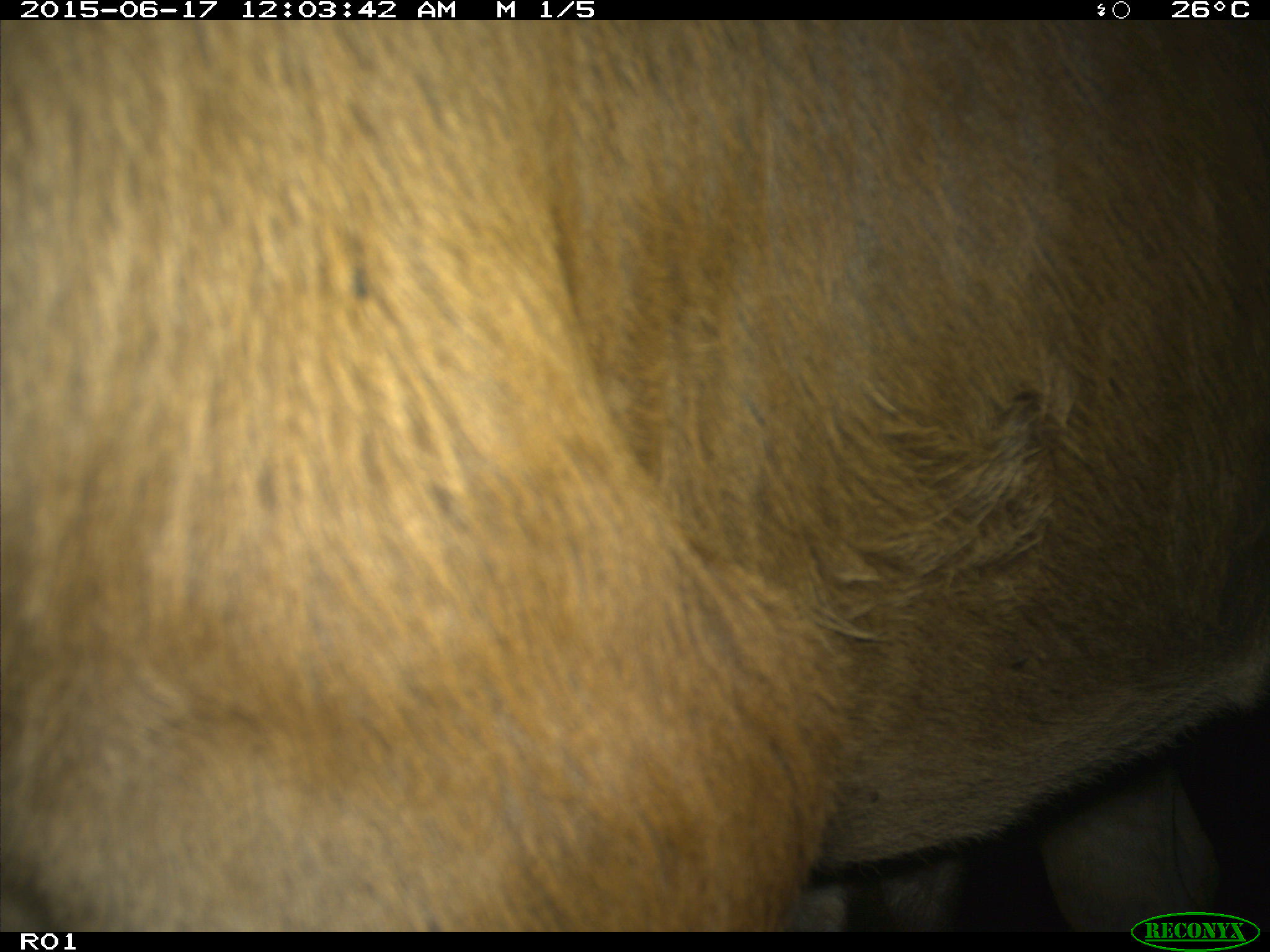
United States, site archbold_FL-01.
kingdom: Animalia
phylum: Chordata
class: Mammalia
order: Artiodactyla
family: Bovidae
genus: Bos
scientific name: Bos taurus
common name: domestic cow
Bos taurus (domestic cow).